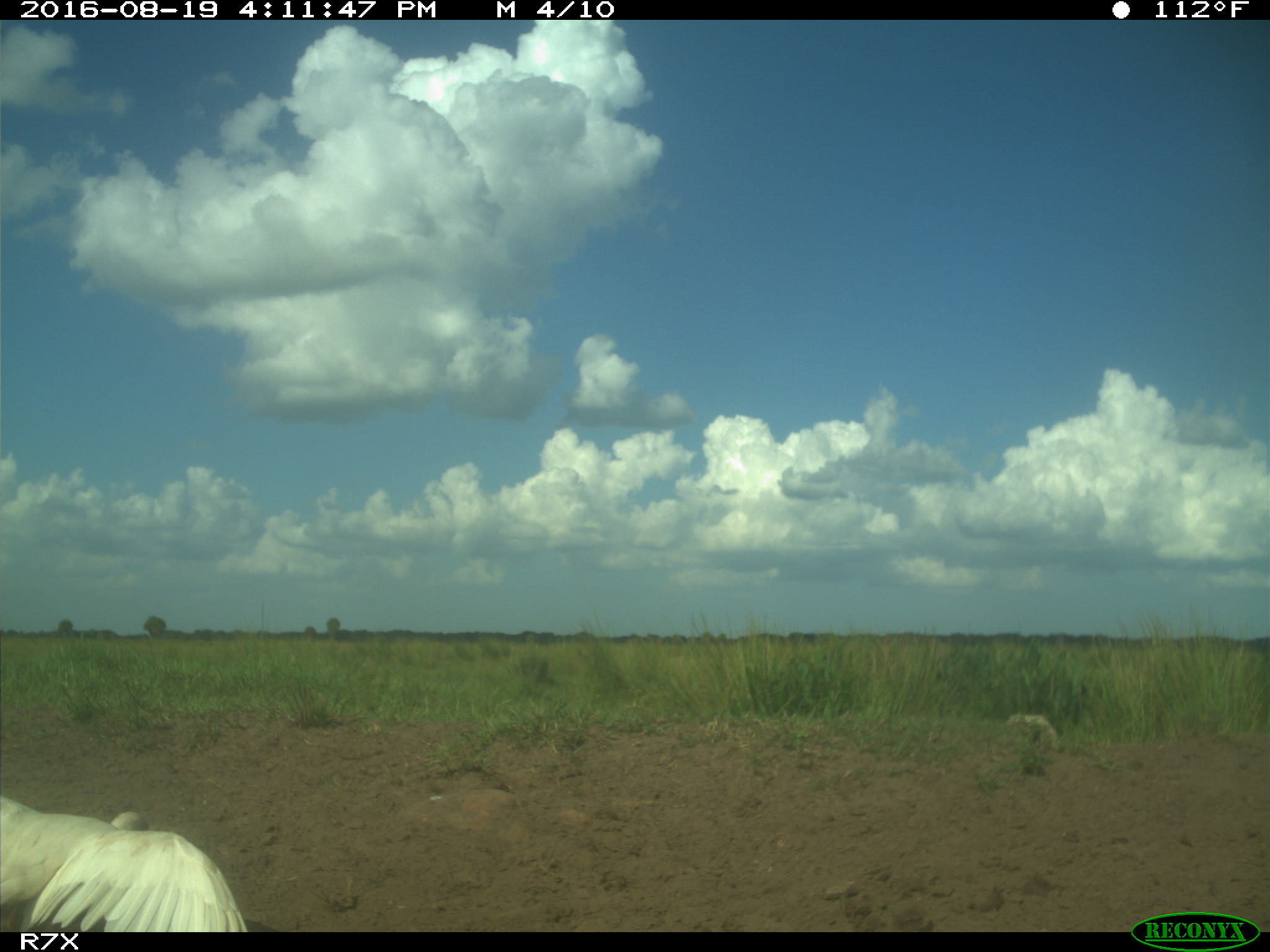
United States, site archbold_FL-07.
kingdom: Animalia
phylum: Chordata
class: Aves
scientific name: Aves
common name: birds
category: unidentified bird